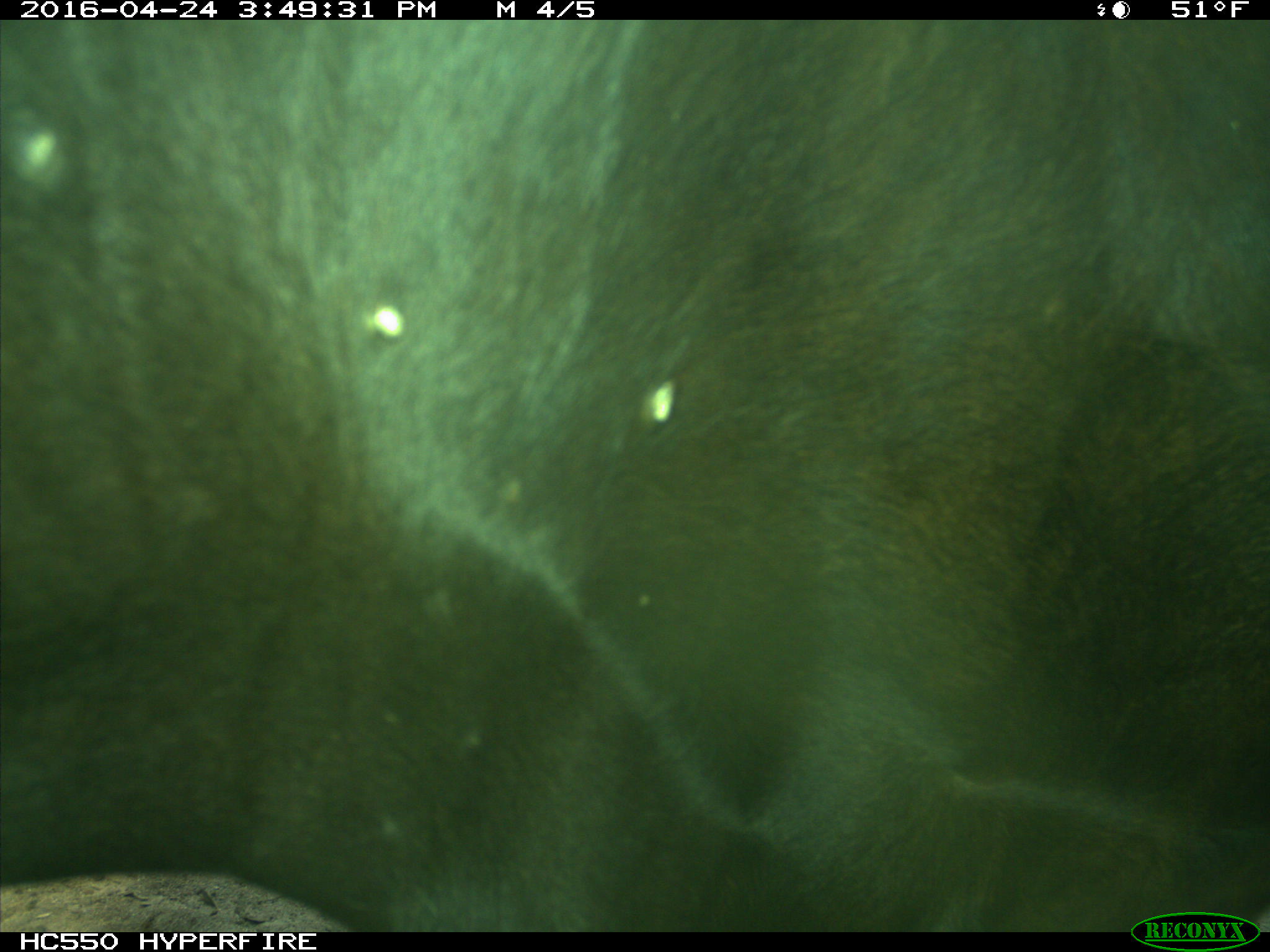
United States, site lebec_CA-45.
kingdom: Animalia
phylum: Chordata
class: Mammalia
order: Artiodactyla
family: Bovidae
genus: Bos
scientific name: Bos taurus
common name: domestic cow